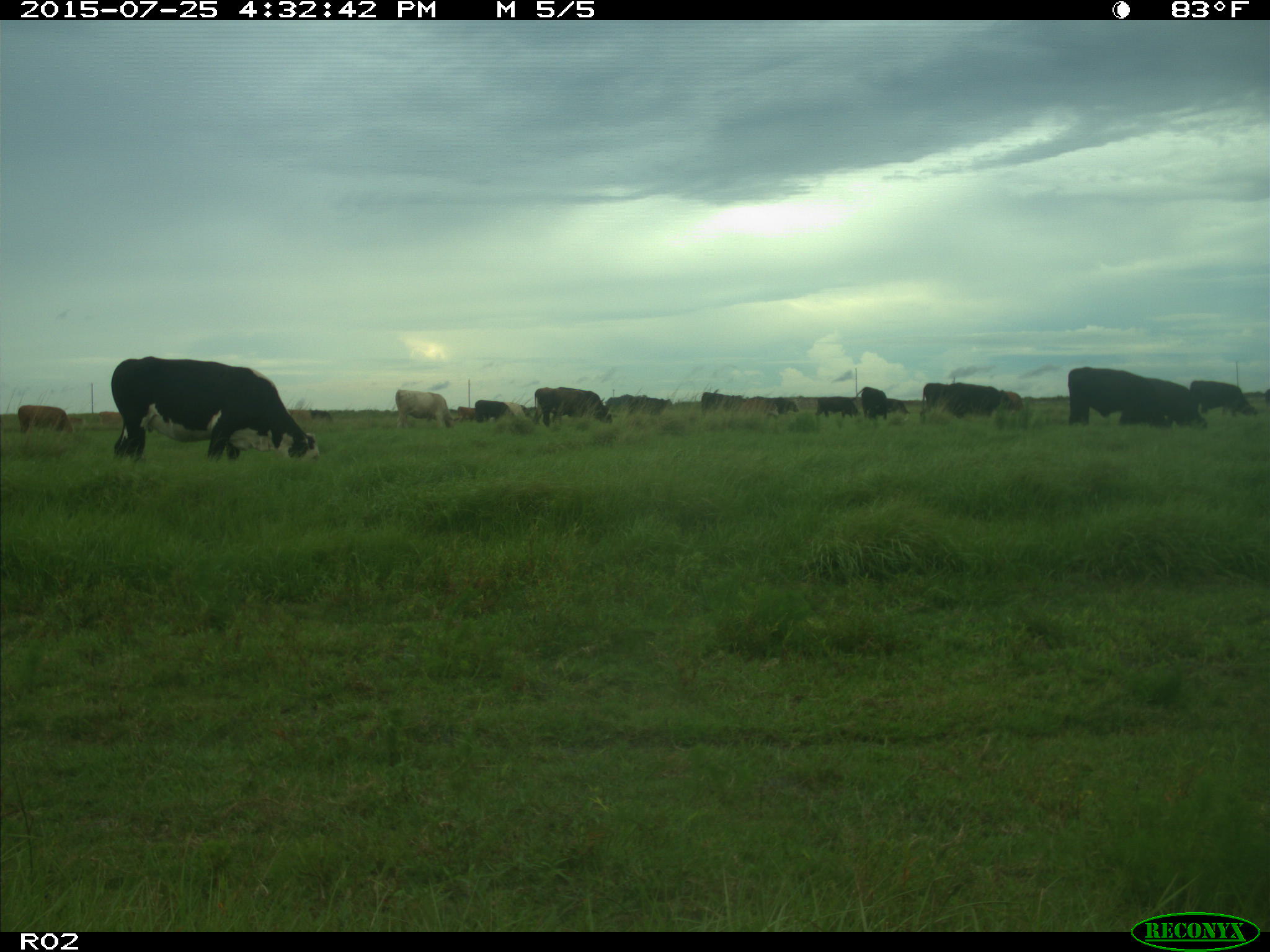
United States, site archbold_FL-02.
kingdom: Animalia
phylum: Chordata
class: Mammalia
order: Artiodactyla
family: Bovidae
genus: Bos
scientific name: Bos taurus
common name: domestic cow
Bos taurus (domestic cow).